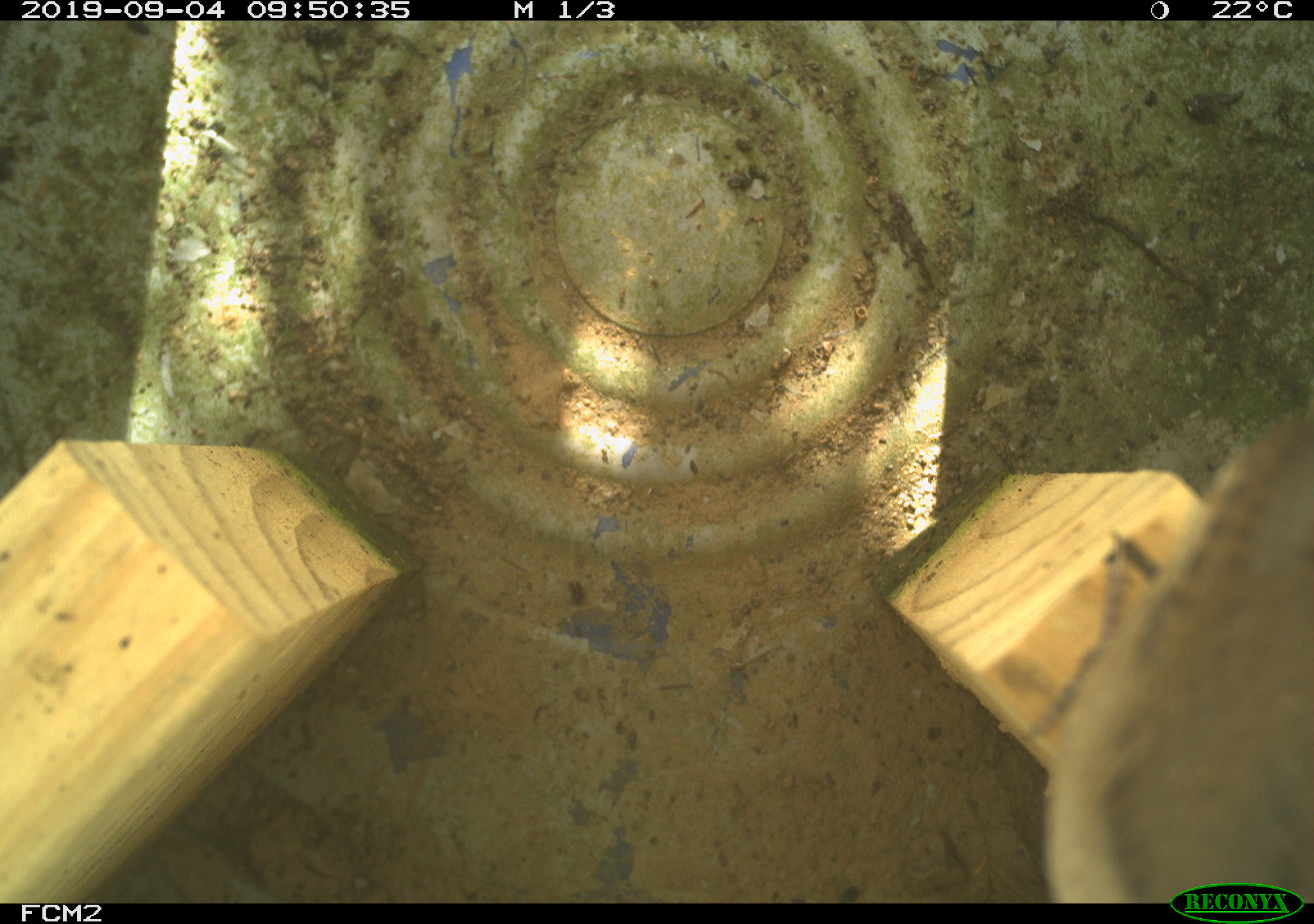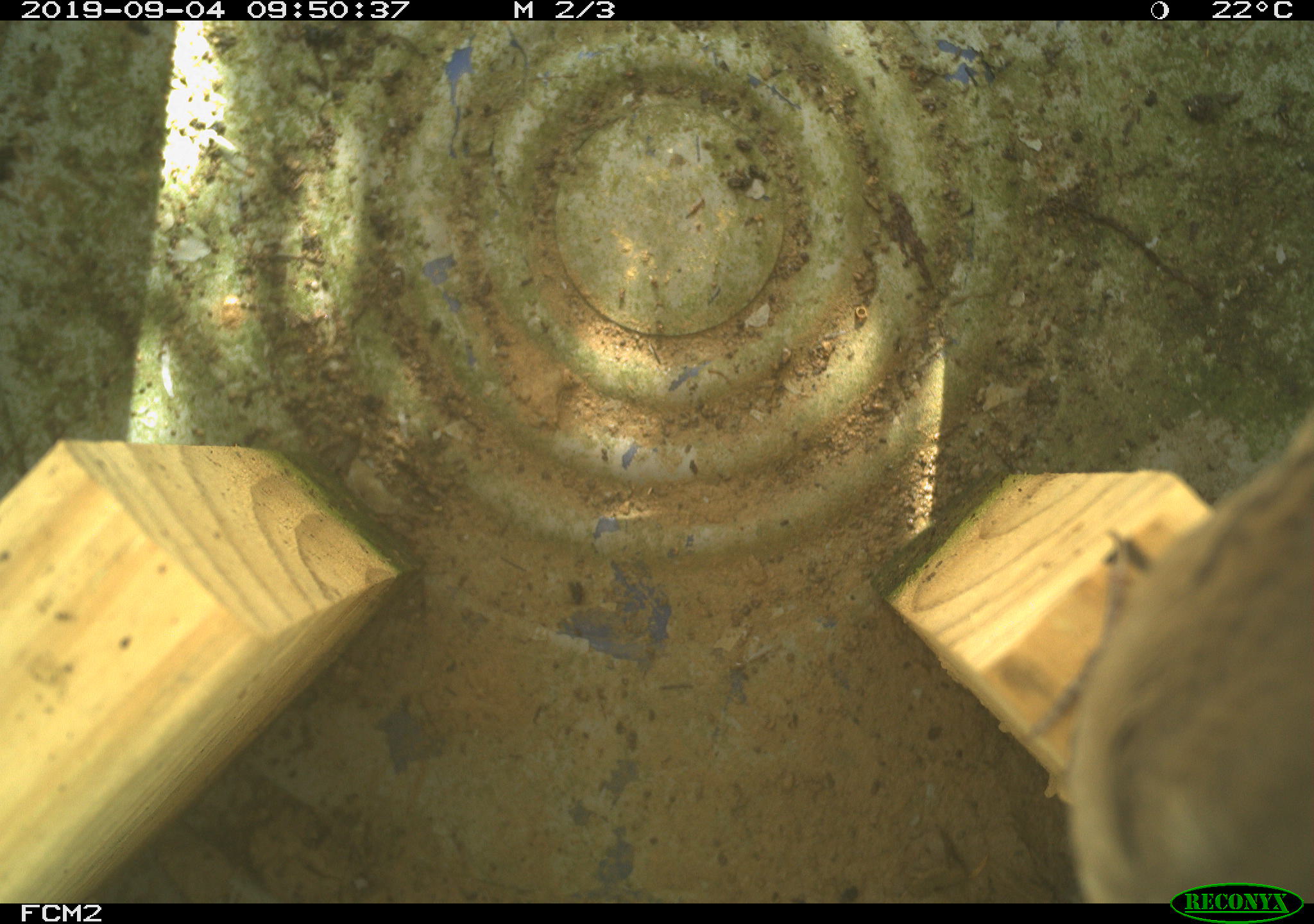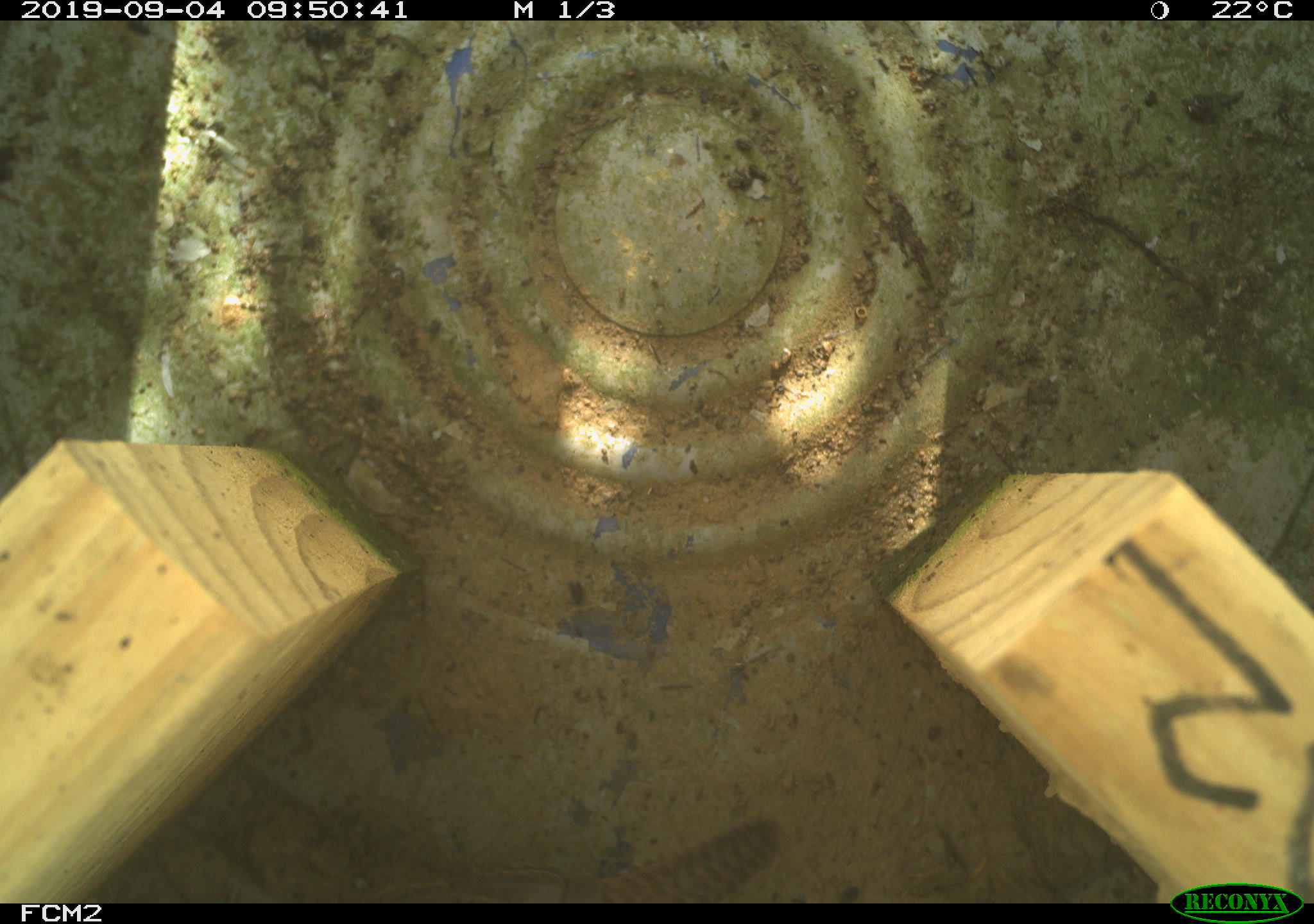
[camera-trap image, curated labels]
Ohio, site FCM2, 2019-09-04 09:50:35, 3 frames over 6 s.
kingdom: Animalia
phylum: Chordata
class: Aves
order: Passeriformes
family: Parulidae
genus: Geothlypis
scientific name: Geothlypis trichas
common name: common yellowthroat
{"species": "common yellowthroat (Geothlypis trichas)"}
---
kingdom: Animalia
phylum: Chordata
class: Aves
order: Passeriformes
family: Troglodytidae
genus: Troglodytes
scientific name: Troglodytes aedon aedon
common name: northern house wren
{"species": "northern house wren (Troglodytes aedon aedon)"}